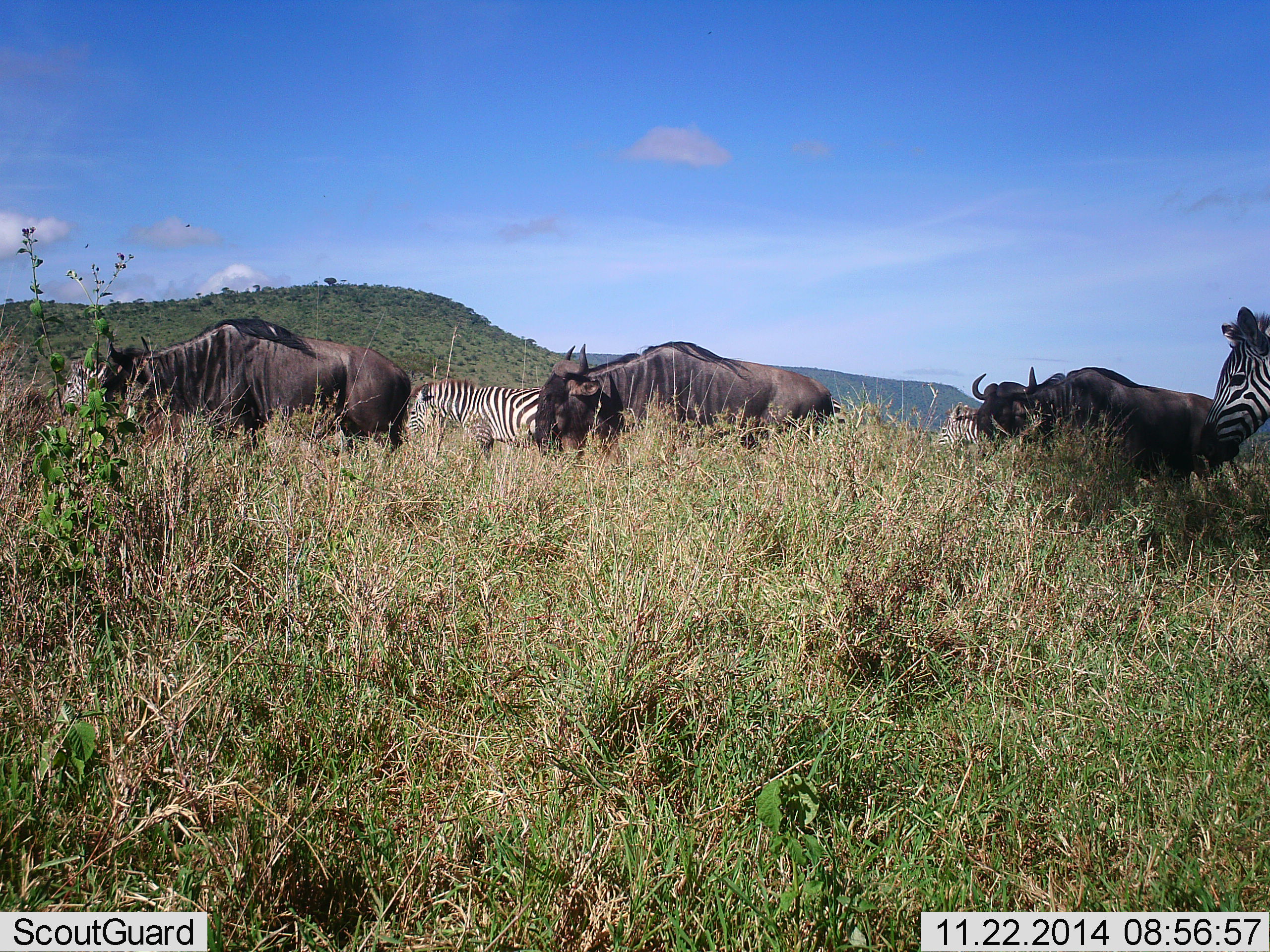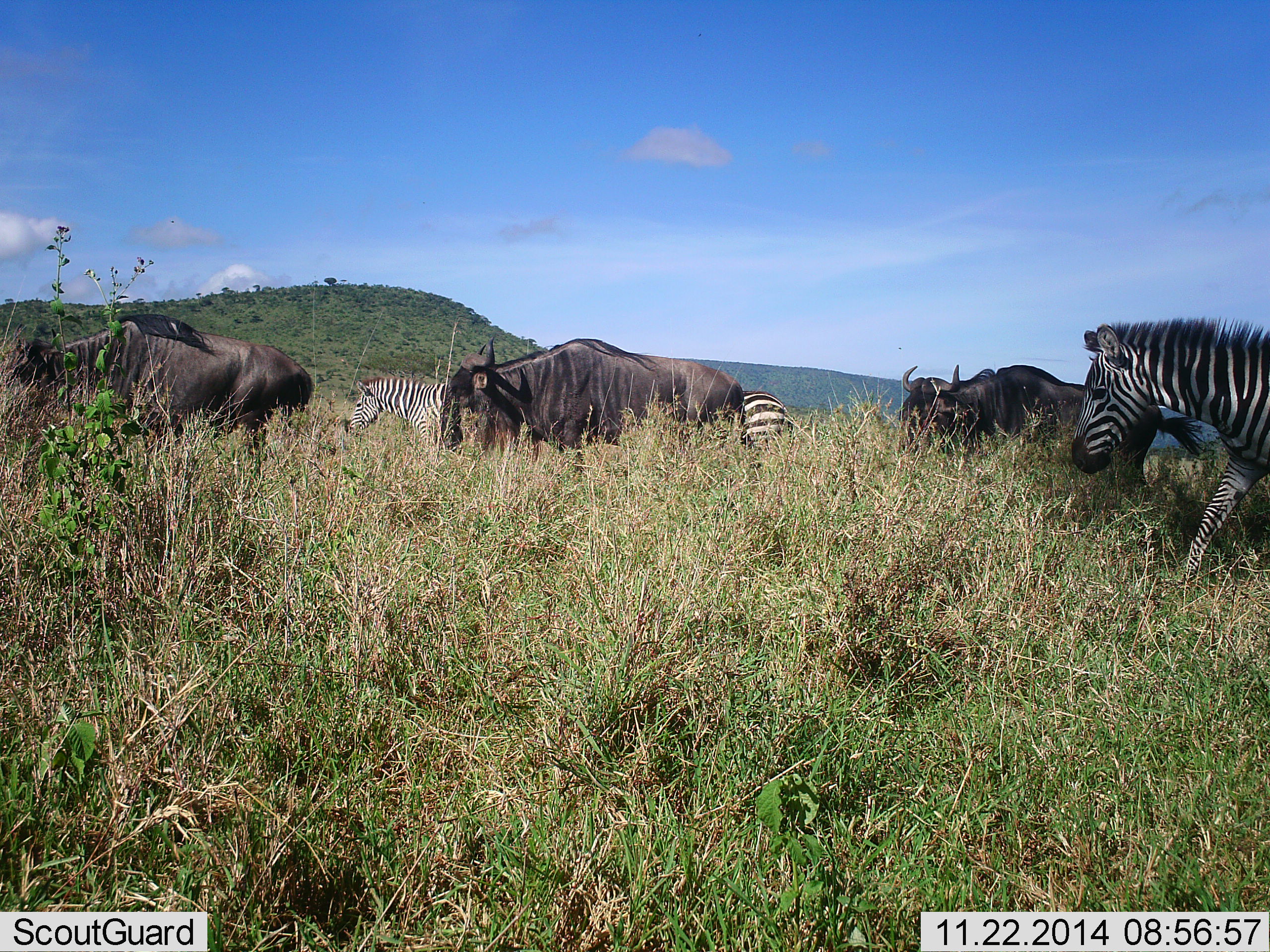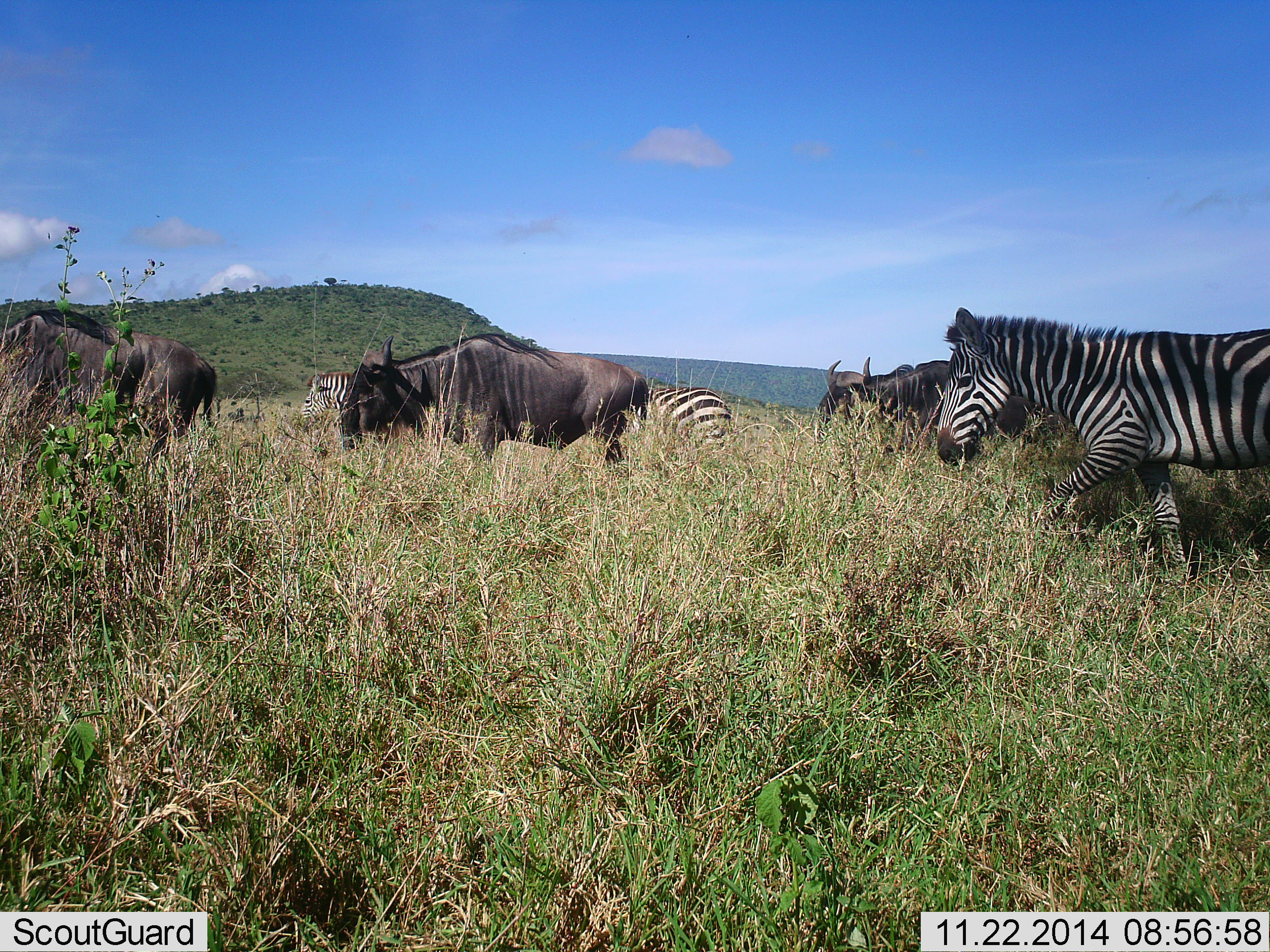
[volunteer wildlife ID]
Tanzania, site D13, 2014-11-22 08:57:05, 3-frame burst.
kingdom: Animalia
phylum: Chordata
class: Mammalia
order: Artiodactyla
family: Bovidae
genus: Connochaetes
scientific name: Connochaetes taurinus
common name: blue wildebeest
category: wildebeest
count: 3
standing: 0%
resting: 0%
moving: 100%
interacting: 10%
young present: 0%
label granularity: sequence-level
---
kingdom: Animalia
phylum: Chordata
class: Mammalia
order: Perissodactyla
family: Equidae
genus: Equus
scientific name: Equus quagga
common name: plains zebra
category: zebra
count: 3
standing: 9%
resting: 0%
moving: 91%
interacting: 9%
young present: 0%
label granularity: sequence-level